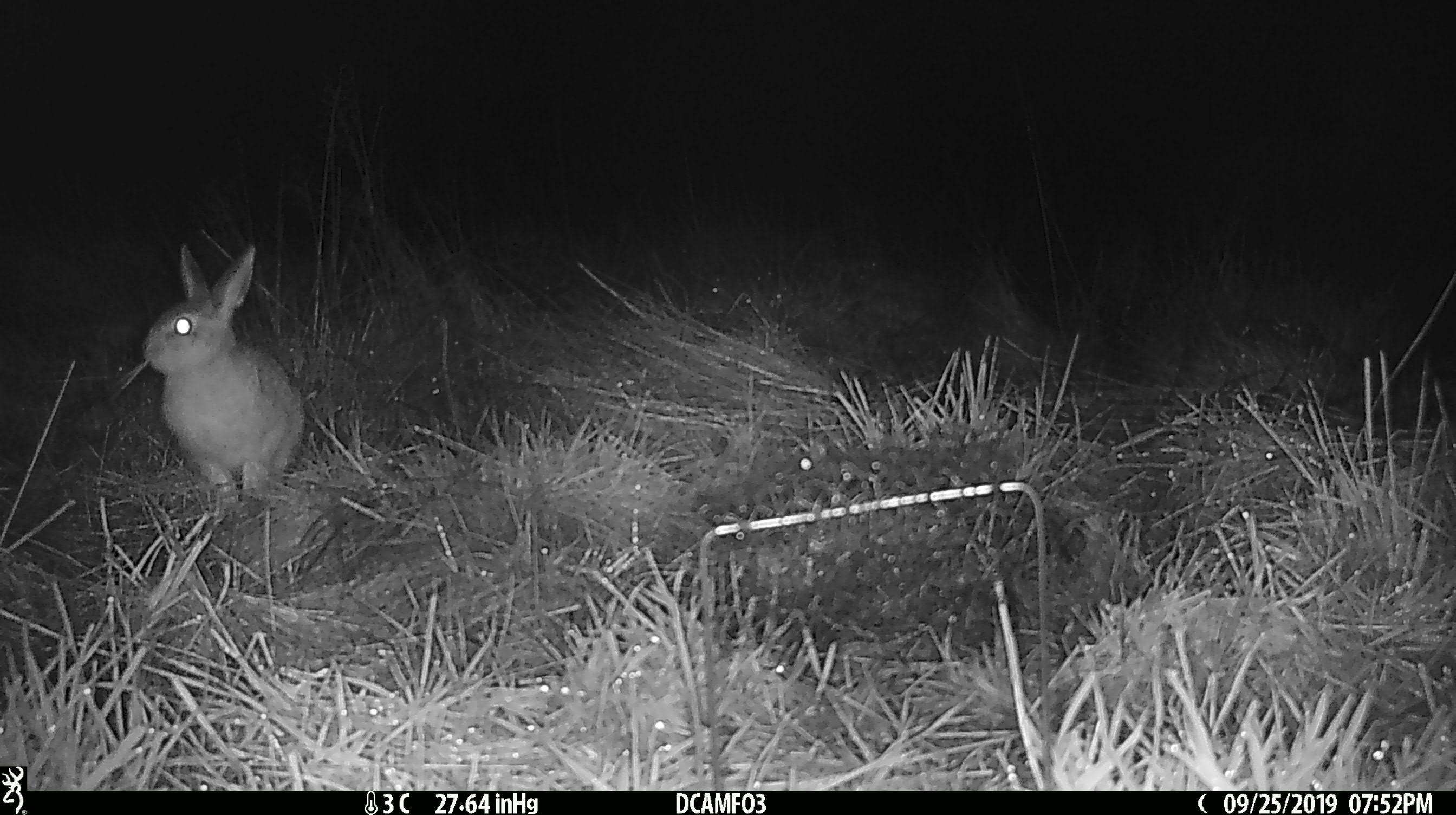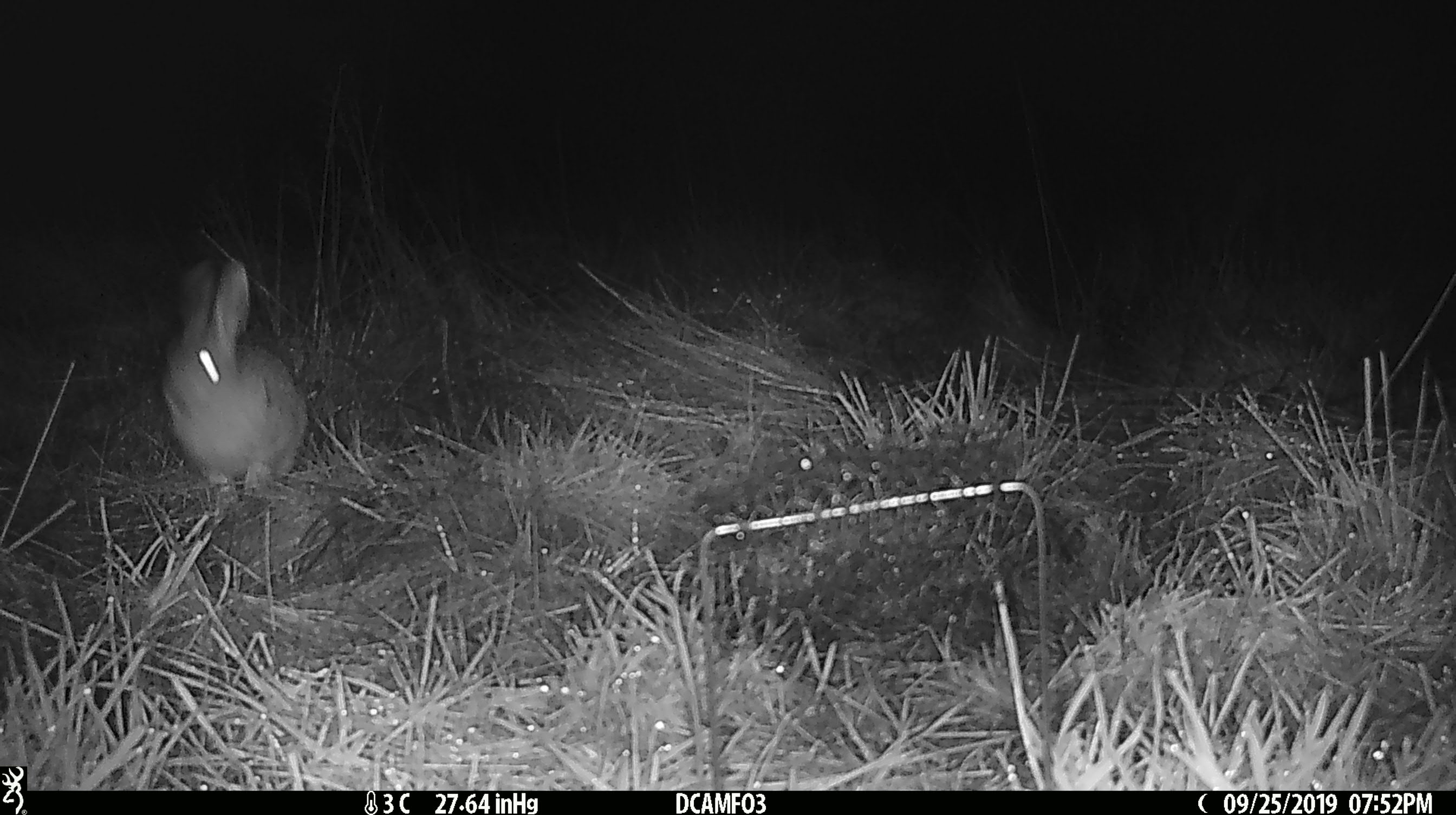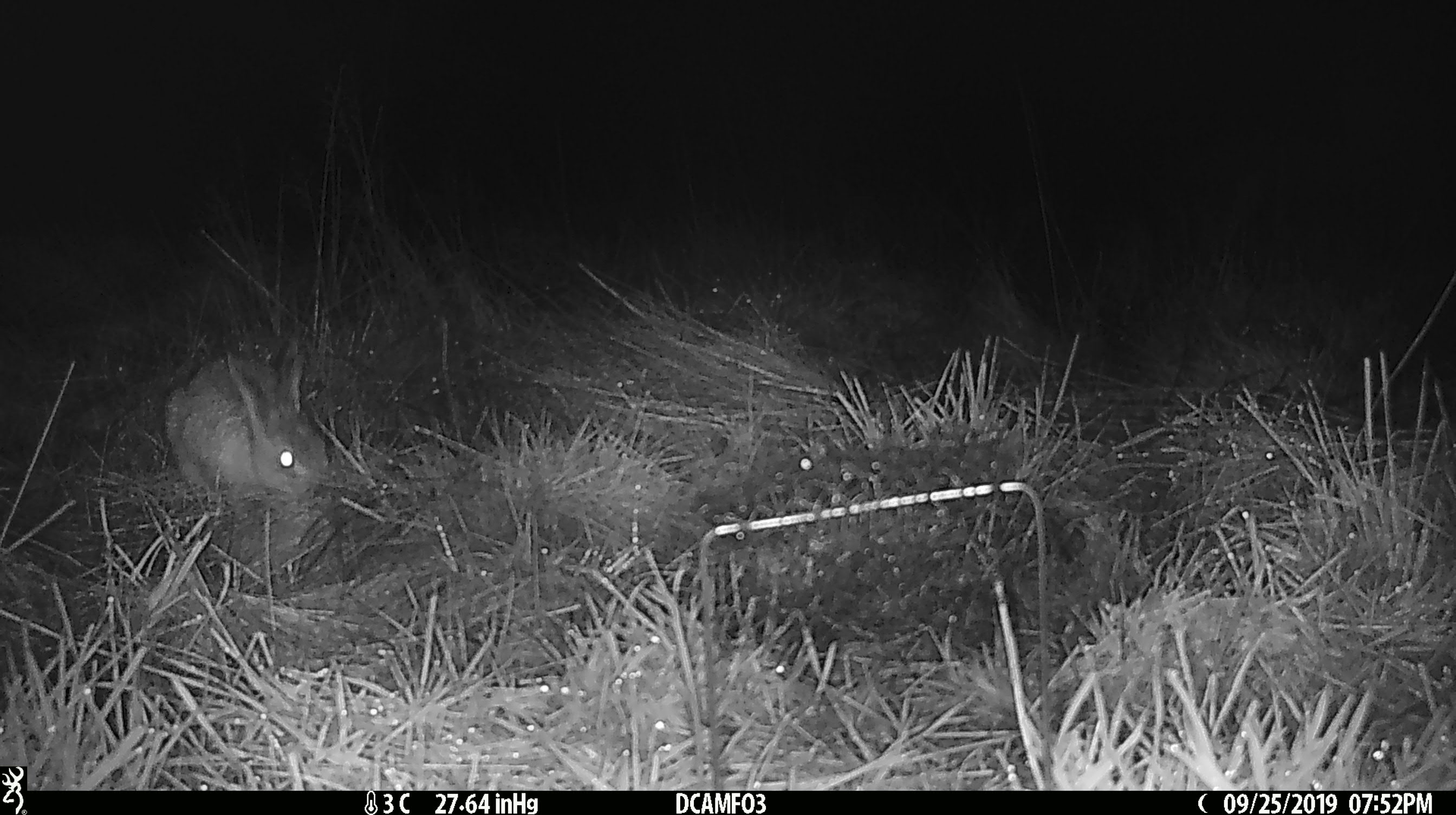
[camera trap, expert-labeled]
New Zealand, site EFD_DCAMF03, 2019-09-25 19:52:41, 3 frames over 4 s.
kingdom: Animalia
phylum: Chordata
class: Mammalia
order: Lagomorpha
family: Leporidae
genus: Oryctolagus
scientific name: Oryctolagus cuniculus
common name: european rabbit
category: rabbit